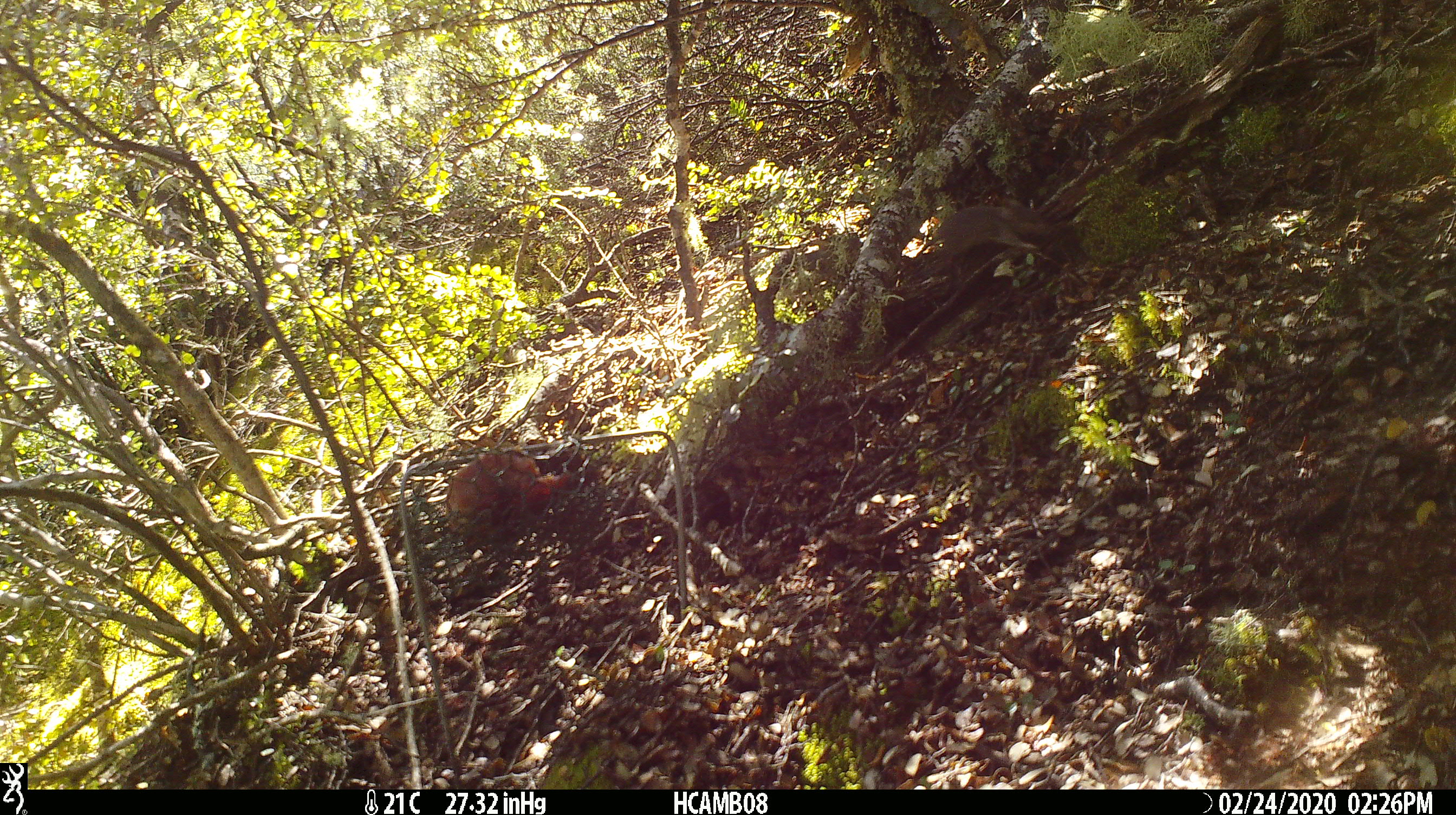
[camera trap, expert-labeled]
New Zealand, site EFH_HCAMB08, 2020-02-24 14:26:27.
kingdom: Animalia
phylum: Chordata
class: Mammalia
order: Rodentia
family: Muridae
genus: Mus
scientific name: Mus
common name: mouse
Mouse (Mus).